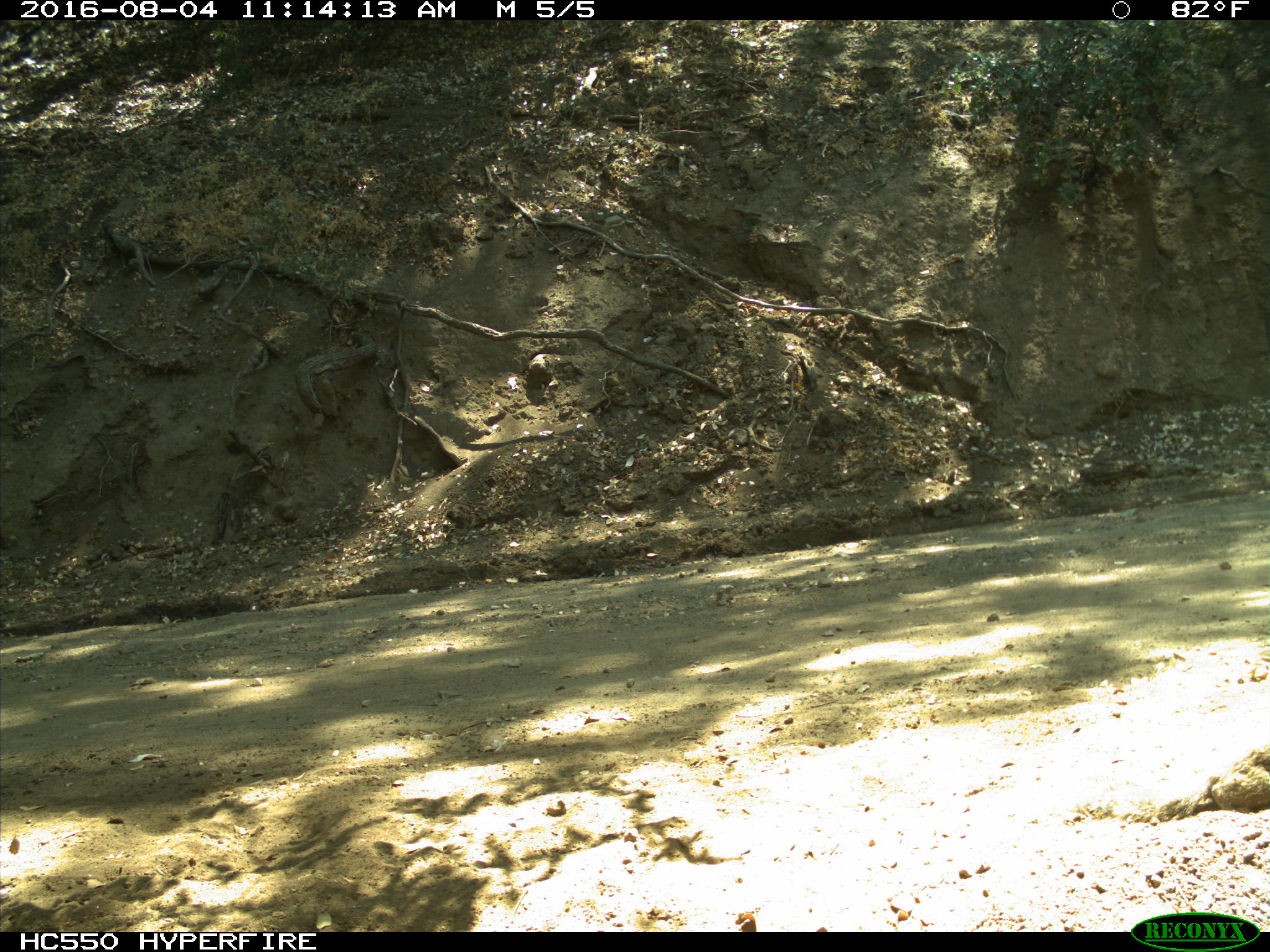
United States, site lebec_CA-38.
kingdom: Animalia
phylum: Chordata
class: Mammalia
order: Rodentia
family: Sciuridae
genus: Otospermophilus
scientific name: Otospermophilus beecheyi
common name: california ground squirrel